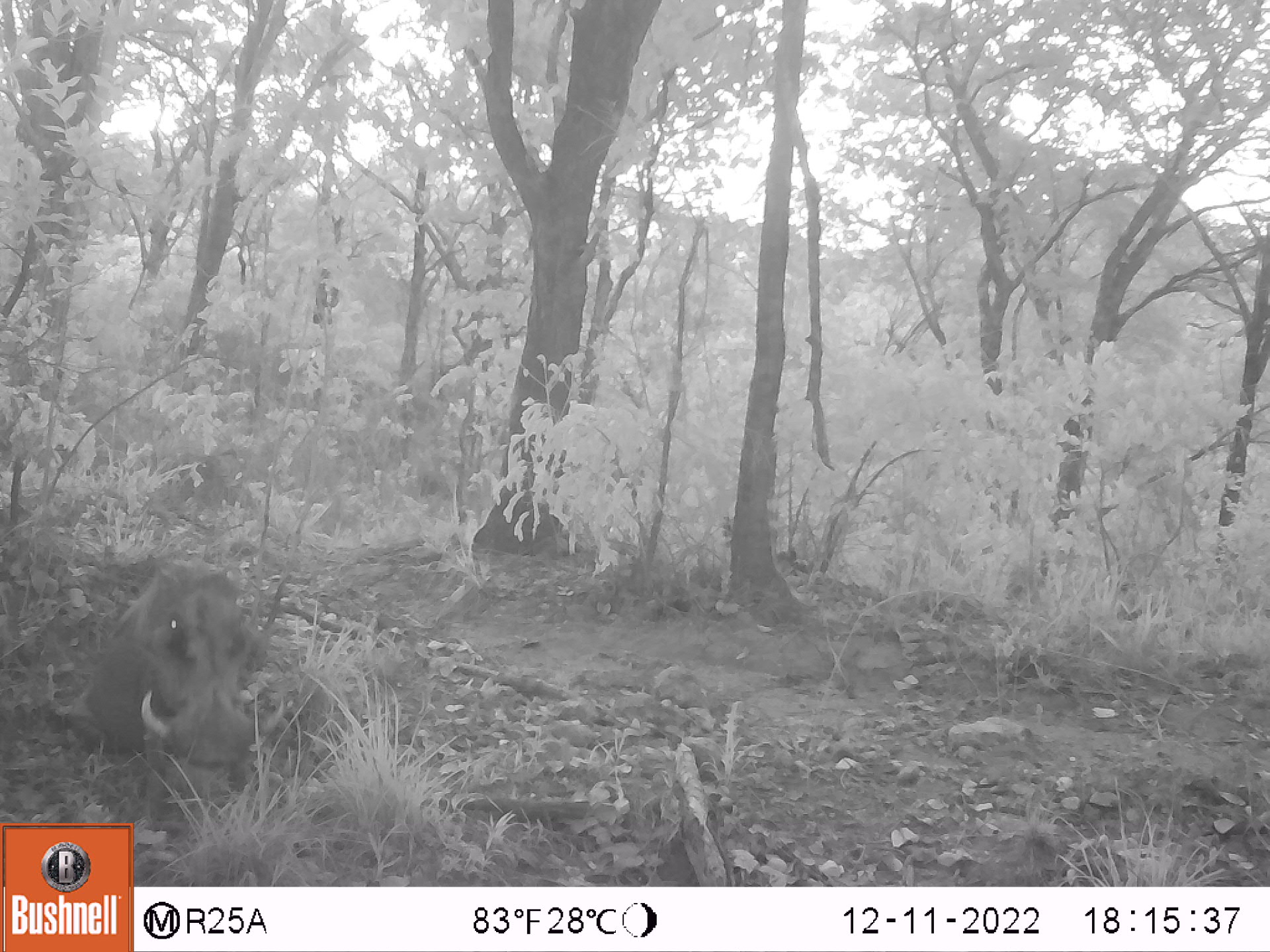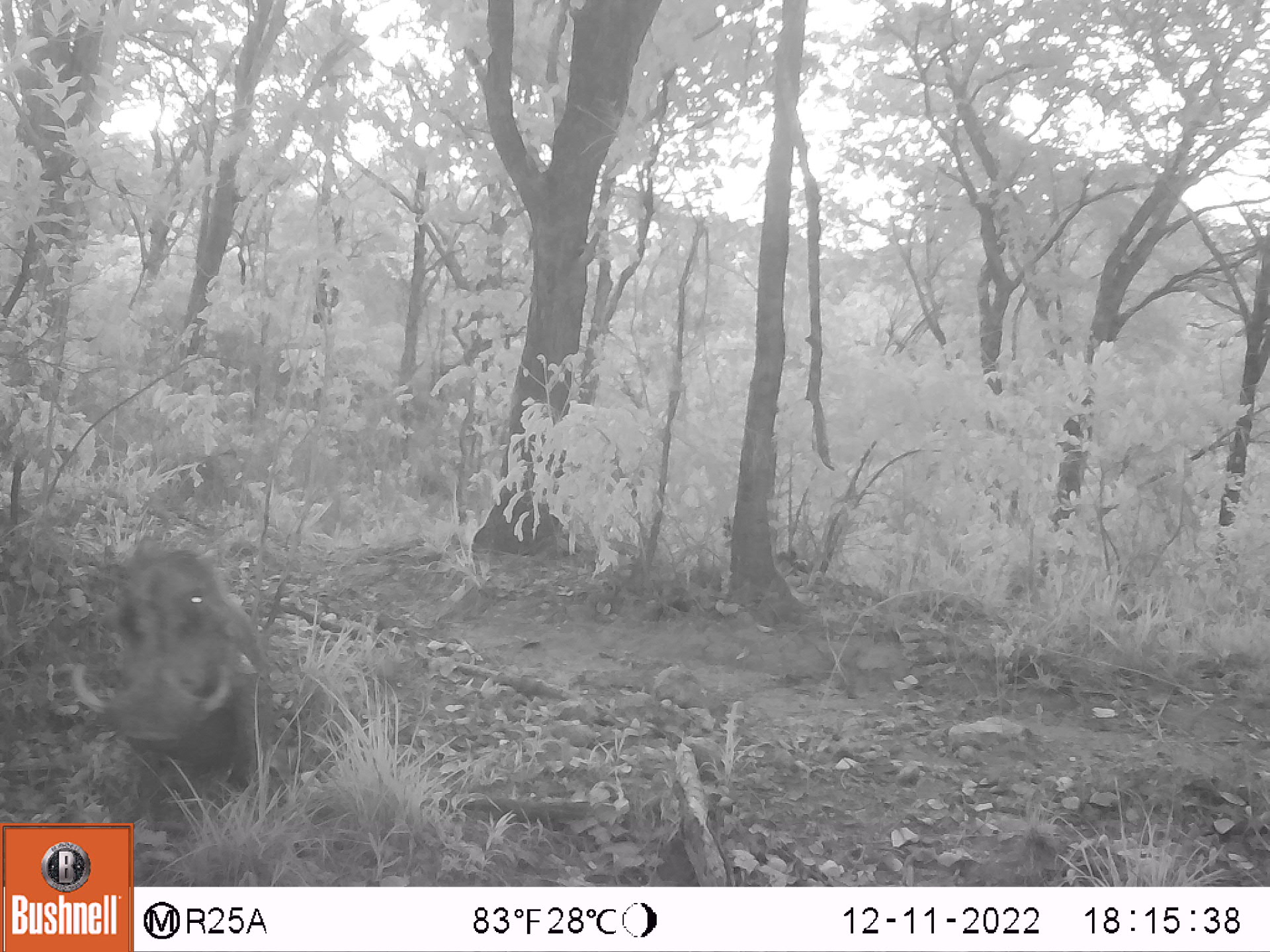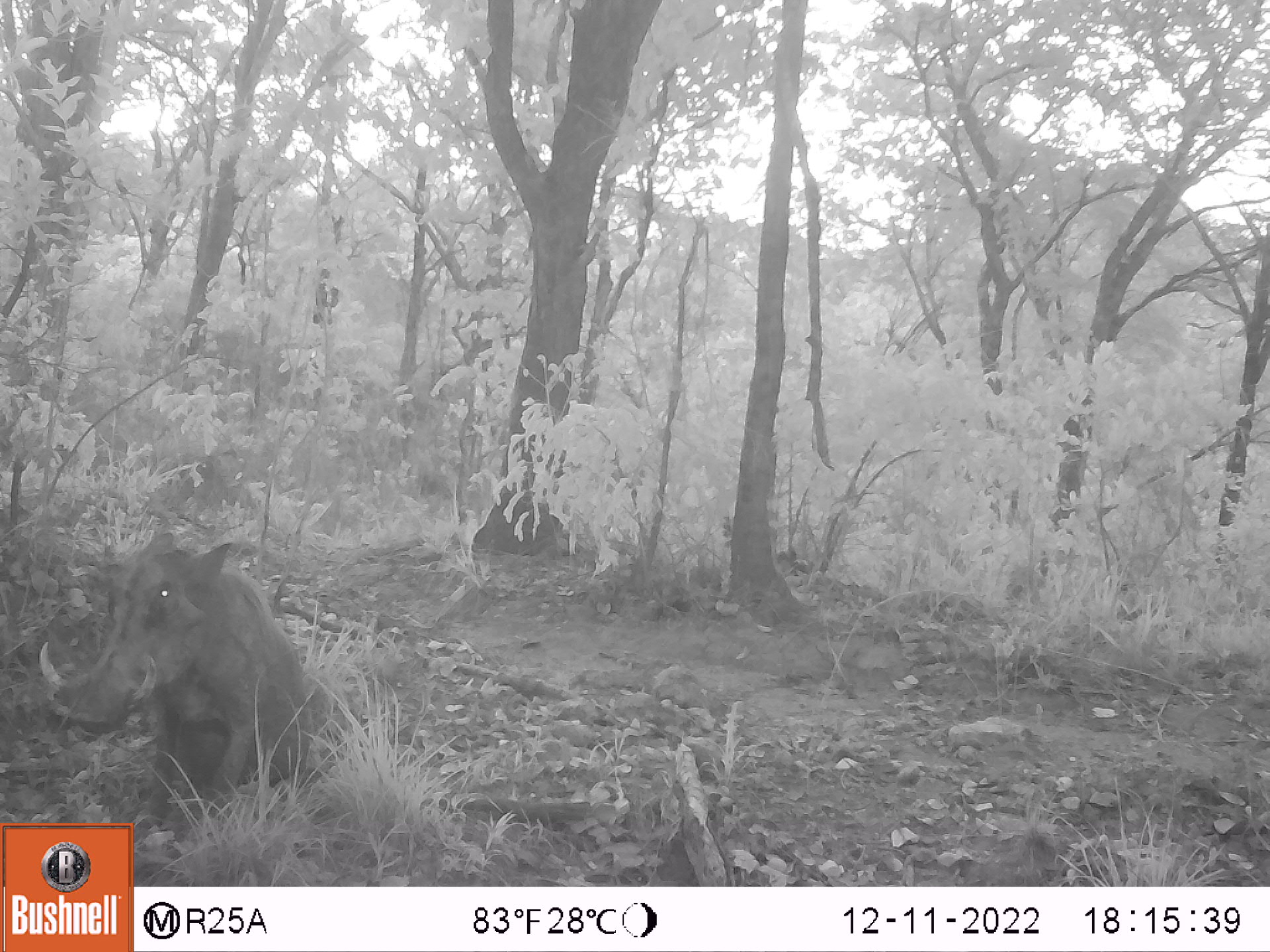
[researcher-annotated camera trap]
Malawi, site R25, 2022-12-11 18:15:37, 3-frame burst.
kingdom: Animalia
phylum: Chordata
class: Mammalia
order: Artiodactyla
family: Suidae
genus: Phacochoerus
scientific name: Phacochoerus africanus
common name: common warthog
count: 1